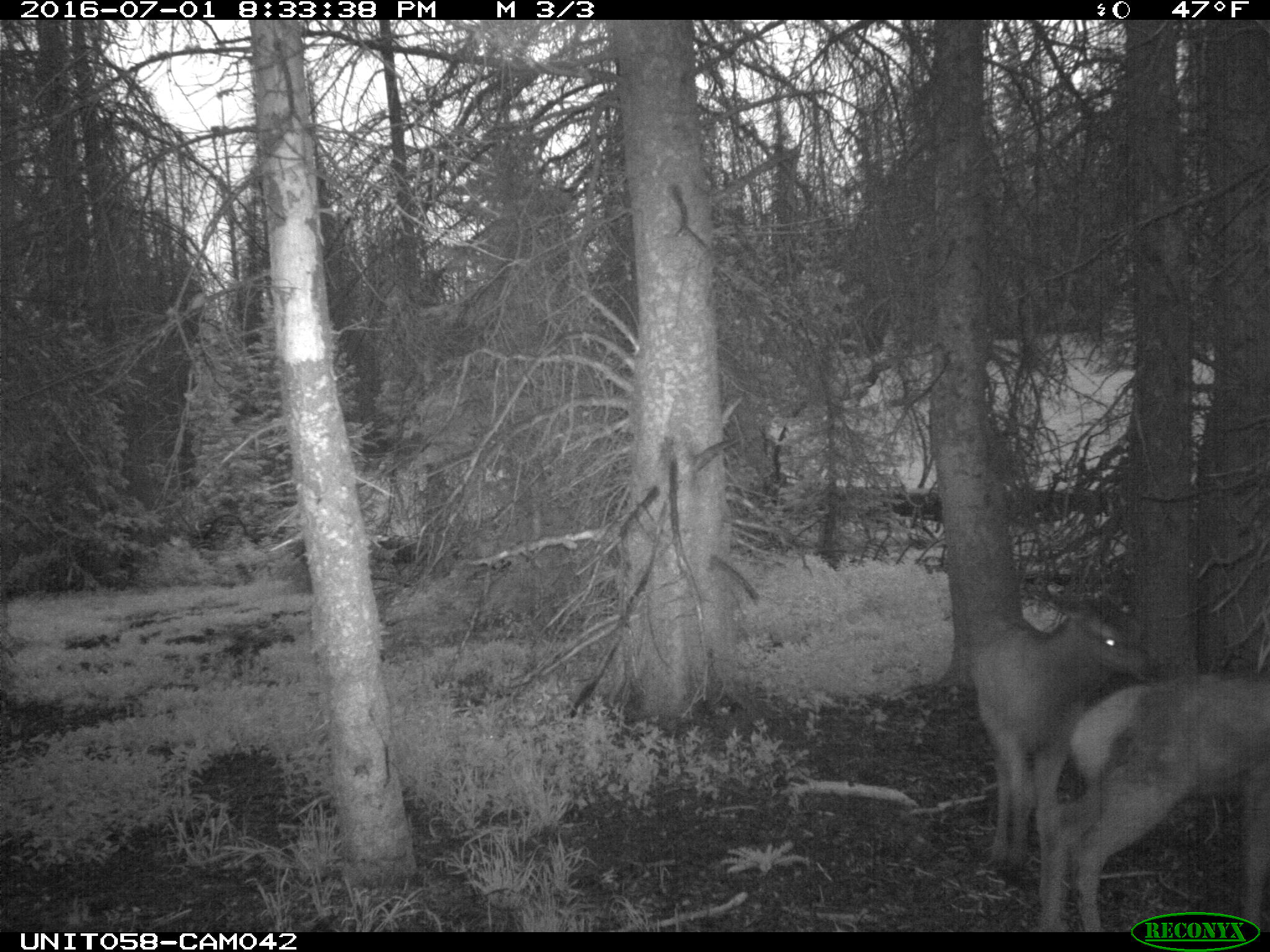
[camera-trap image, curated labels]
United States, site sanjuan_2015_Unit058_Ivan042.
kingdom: Animalia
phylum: Chordata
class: Mammalia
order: Artiodactyla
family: Cervidae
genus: Cervus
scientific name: Cervus elaphus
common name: red deer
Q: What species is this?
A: Cervus elaphus (red deer).